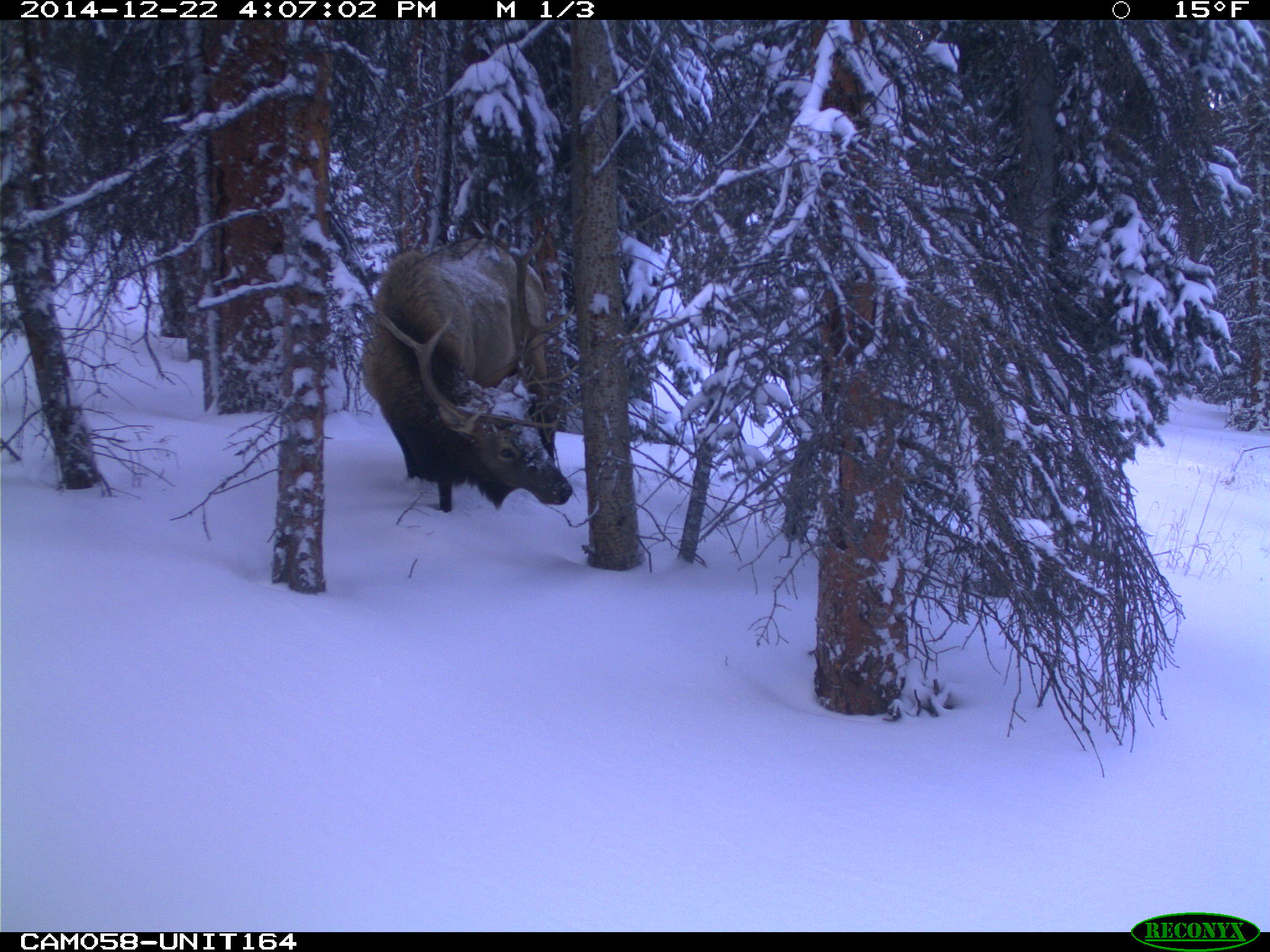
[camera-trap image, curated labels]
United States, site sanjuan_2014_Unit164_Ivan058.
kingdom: Animalia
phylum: Chordata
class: Mammalia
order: Artiodactyla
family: Cervidae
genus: Cervus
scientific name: Cervus elaphus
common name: red deer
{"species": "Cervus elaphus (red deer)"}